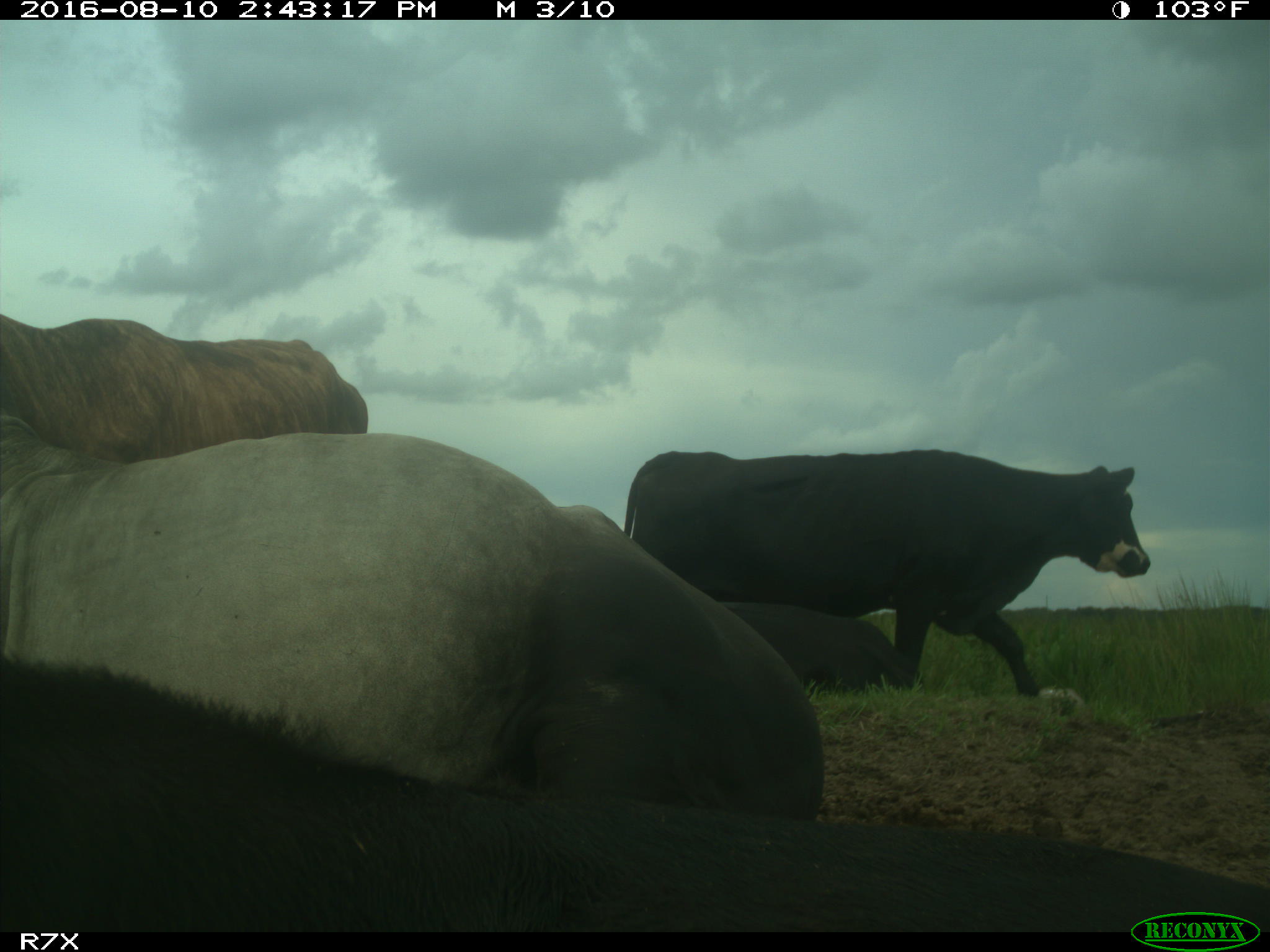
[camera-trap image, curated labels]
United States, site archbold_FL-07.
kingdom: Animalia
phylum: Chordata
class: Mammalia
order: Artiodactyla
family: Bovidae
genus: Bos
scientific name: Bos taurus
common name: domestic cow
Bos taurus (domestic cow).